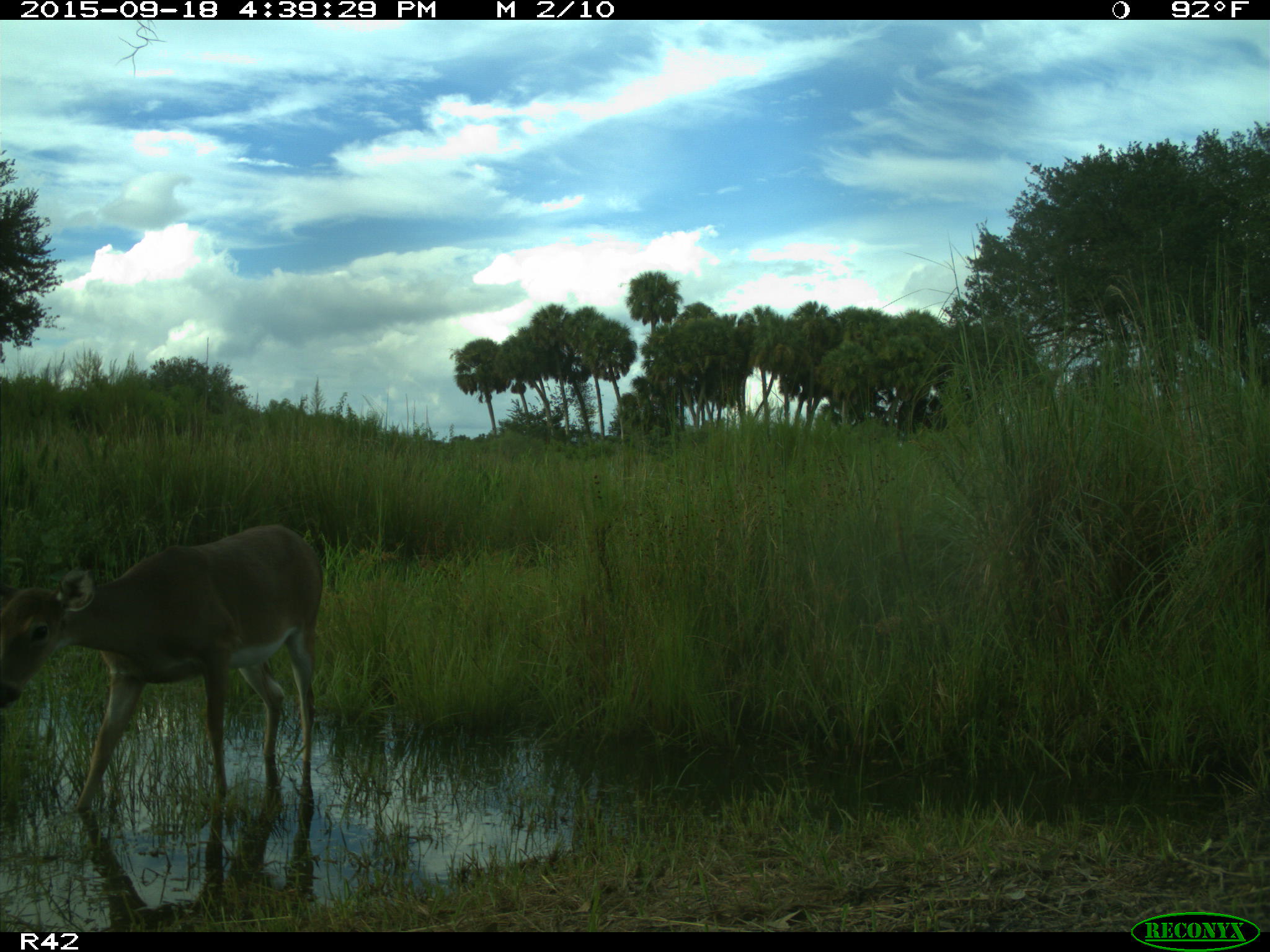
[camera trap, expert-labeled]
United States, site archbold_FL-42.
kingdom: Animalia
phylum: Chordata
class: Mammalia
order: Artiodactyla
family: Cervidae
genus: Odocoileus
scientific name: Odocoileus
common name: deer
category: unidentified deer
Unidentified deer (deer) (Odocoileus).